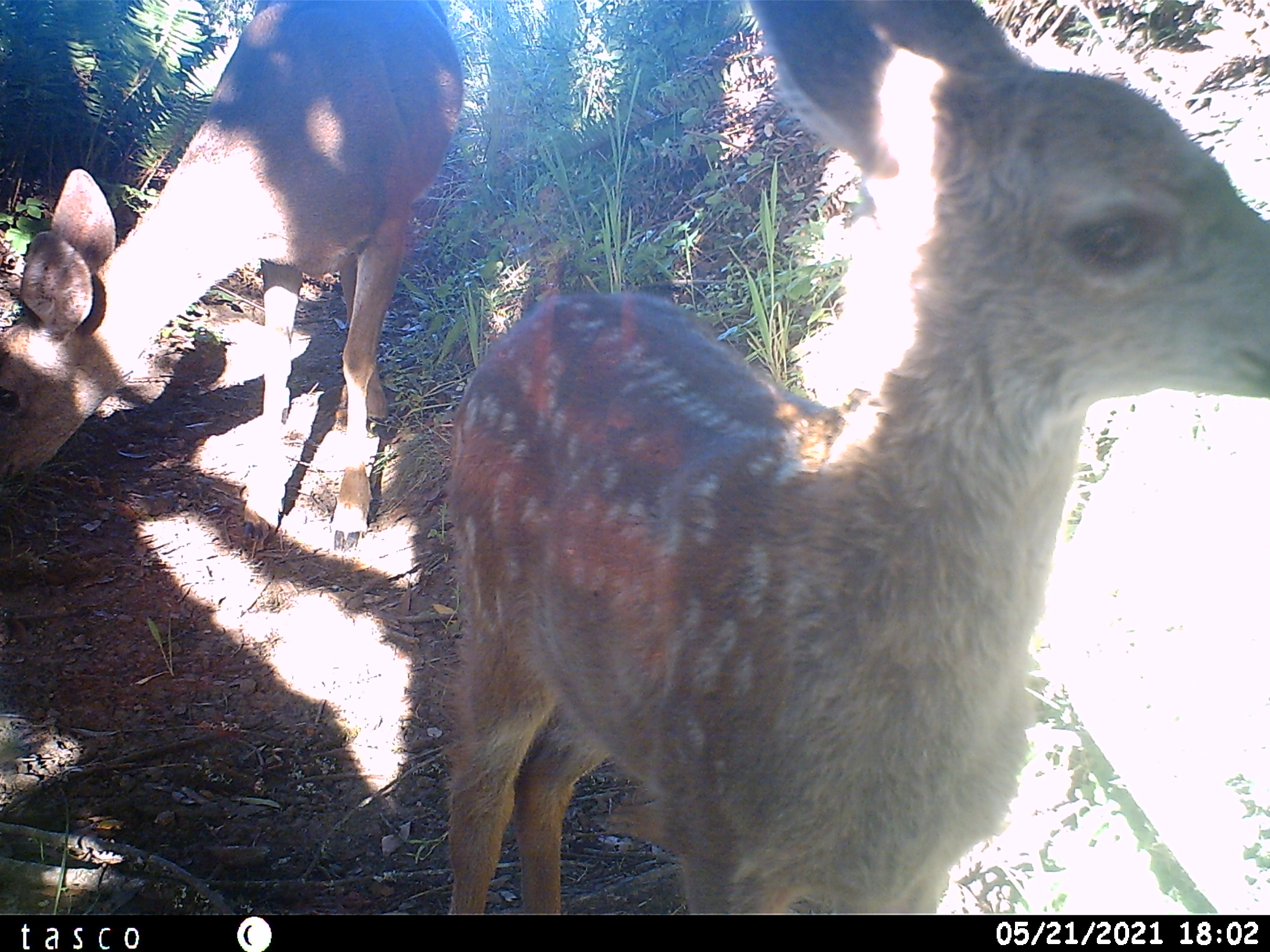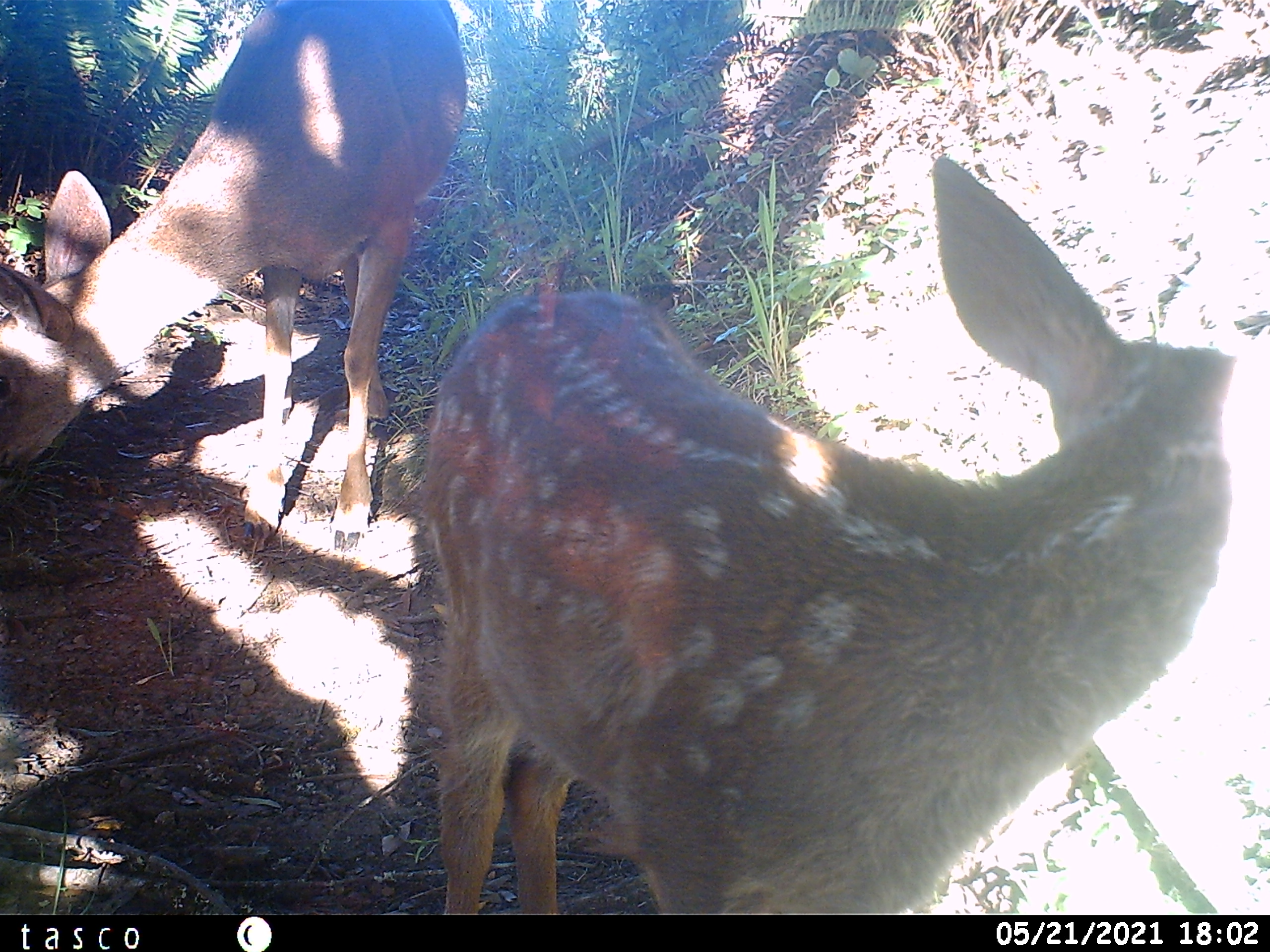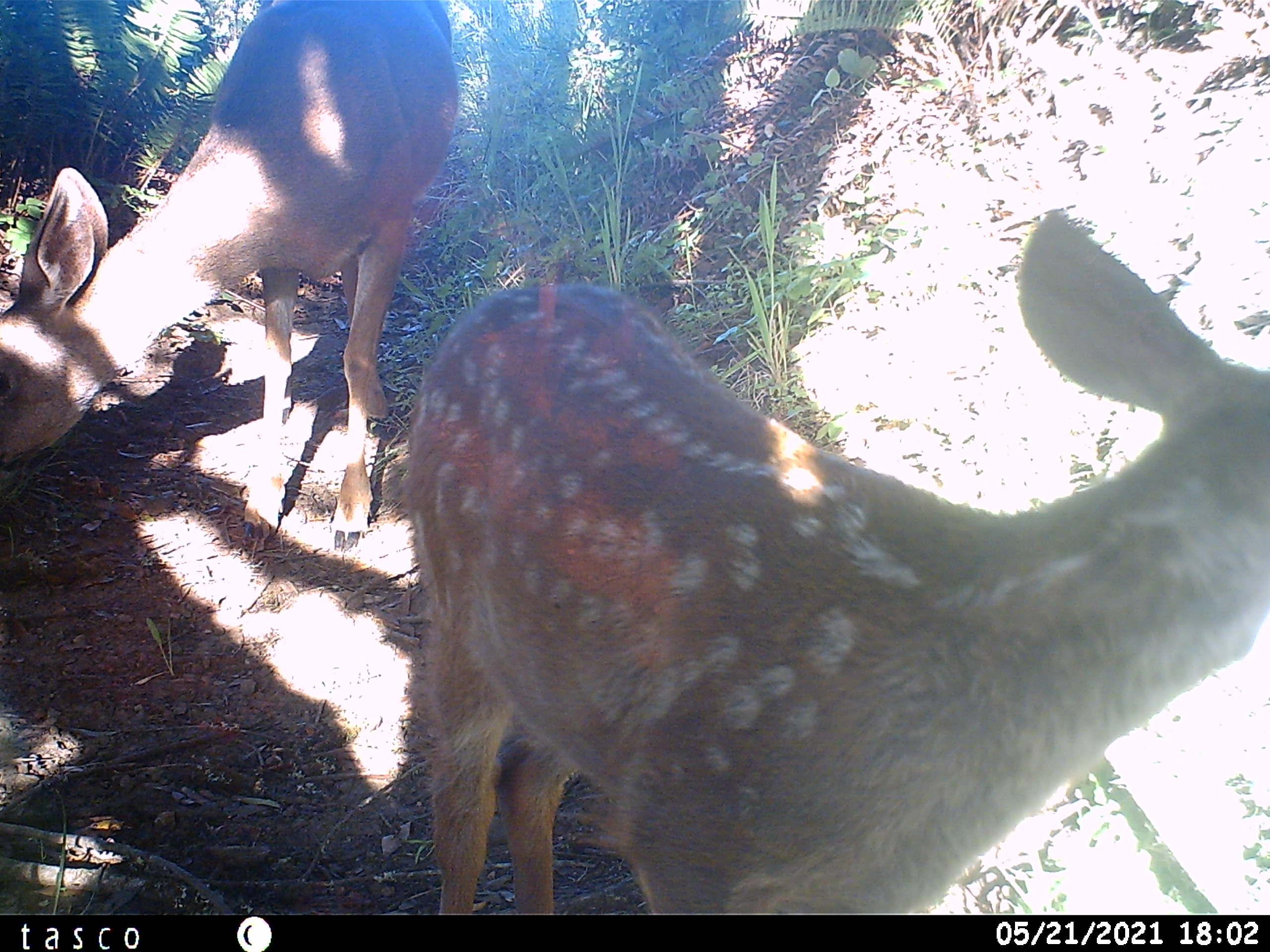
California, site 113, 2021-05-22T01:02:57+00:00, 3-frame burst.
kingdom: Animalia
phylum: Chordata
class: Mammalia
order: Artiodactyla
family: Cervidae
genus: Odocoileus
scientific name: Odocoileus hemionus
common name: mule deer